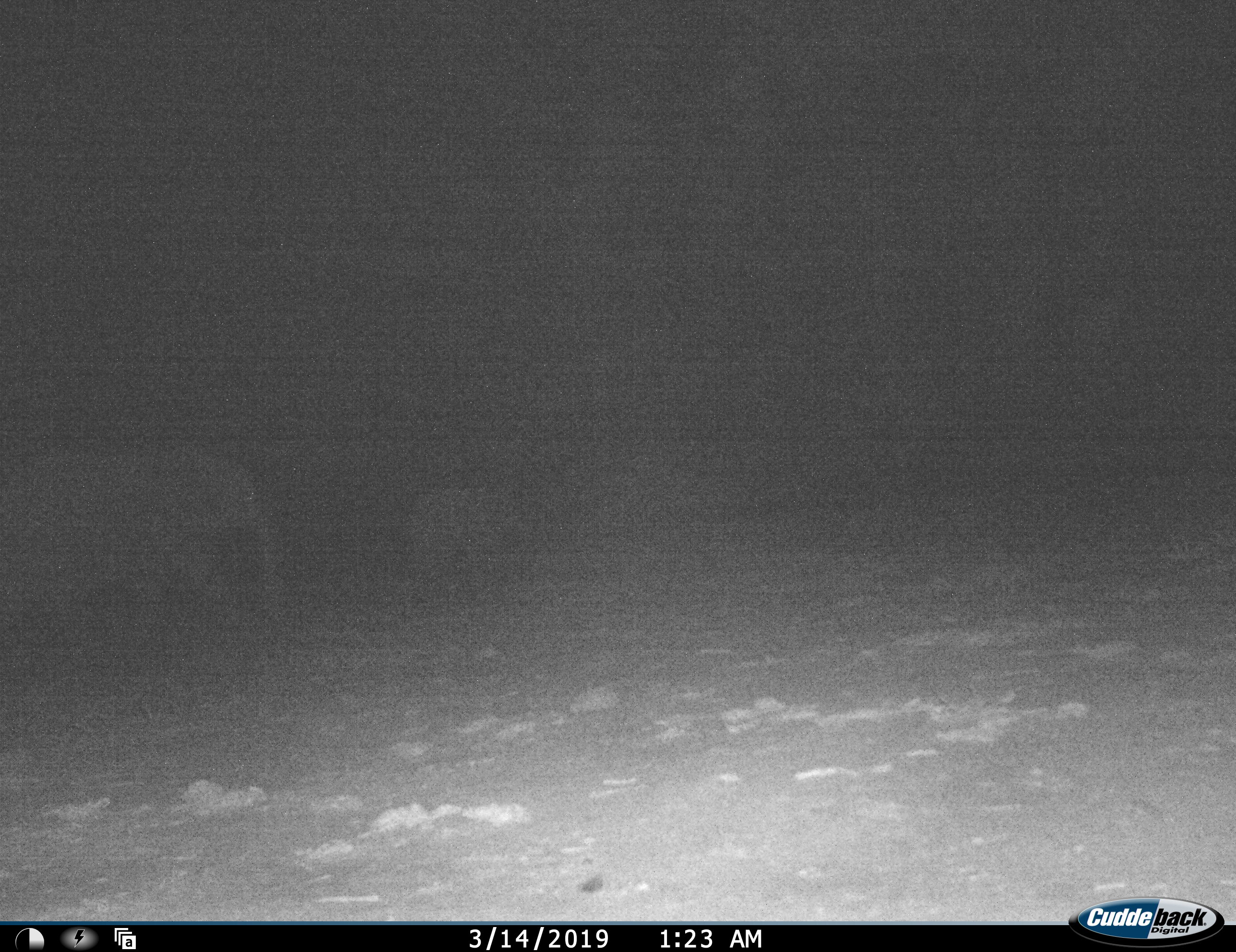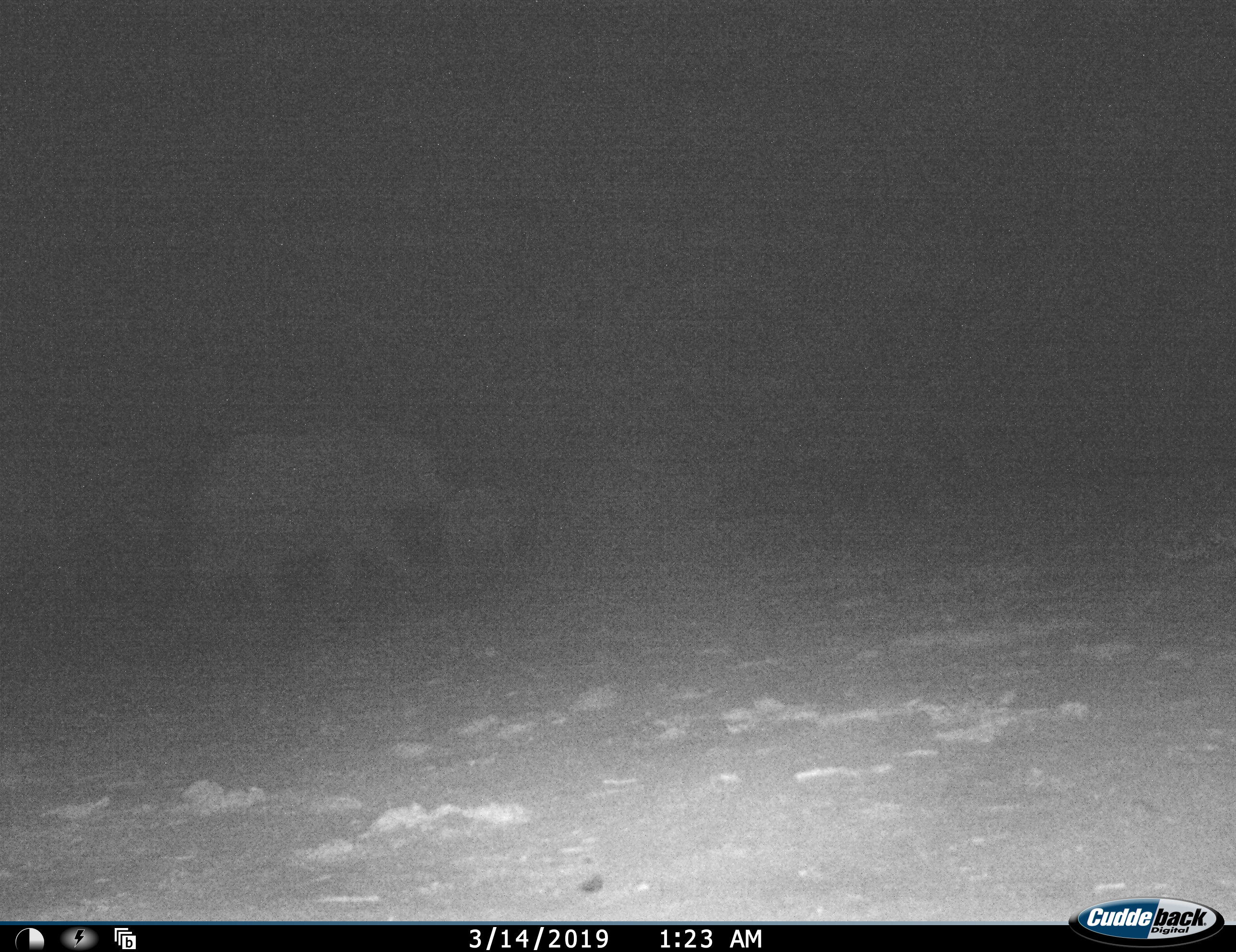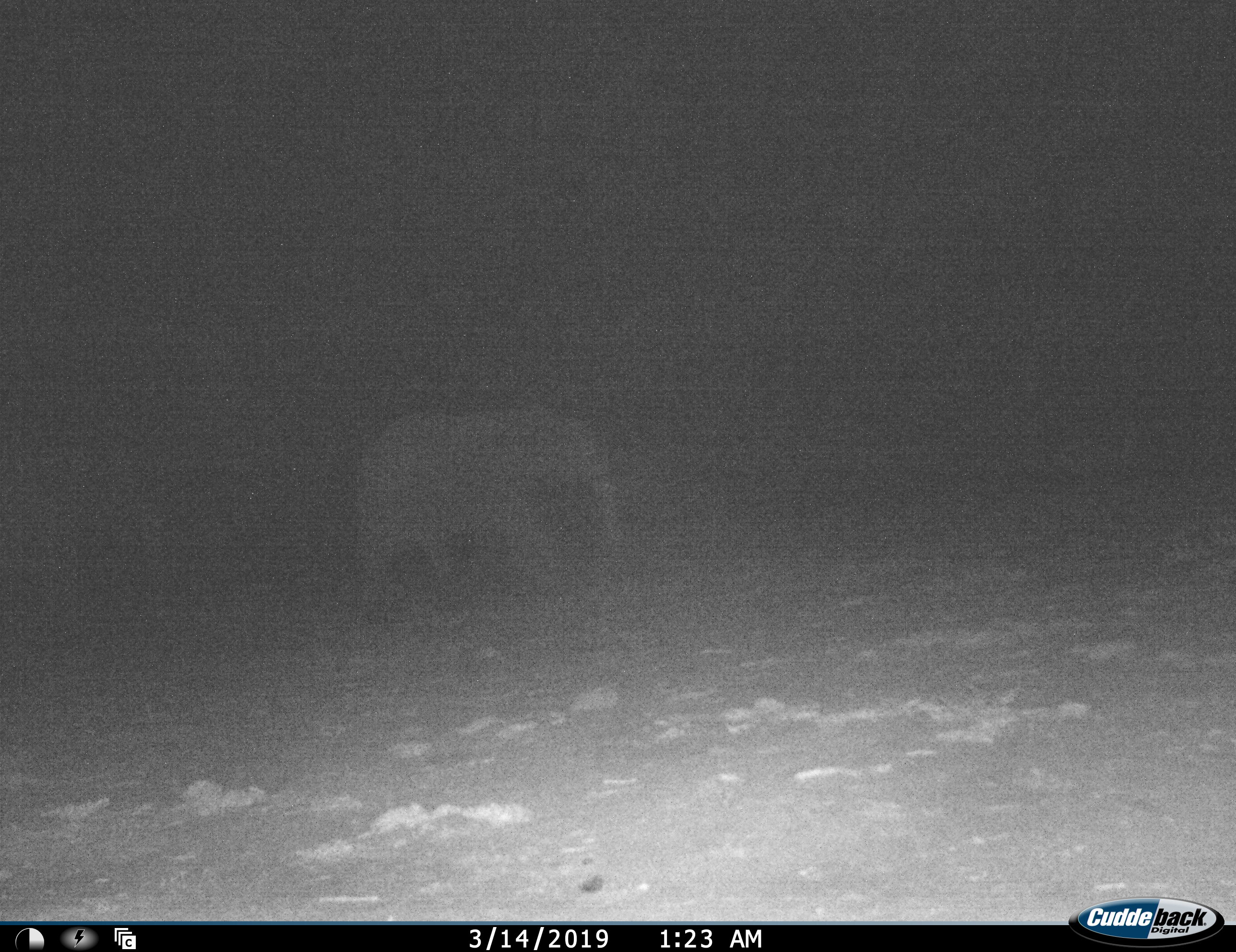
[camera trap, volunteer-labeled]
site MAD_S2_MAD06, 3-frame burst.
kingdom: Animalia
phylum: Chordata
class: Mammalia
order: Proboscidea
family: Elephantidae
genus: Loxodonta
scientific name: Loxodonta africana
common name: african bush elephant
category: elephant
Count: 2.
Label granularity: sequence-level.